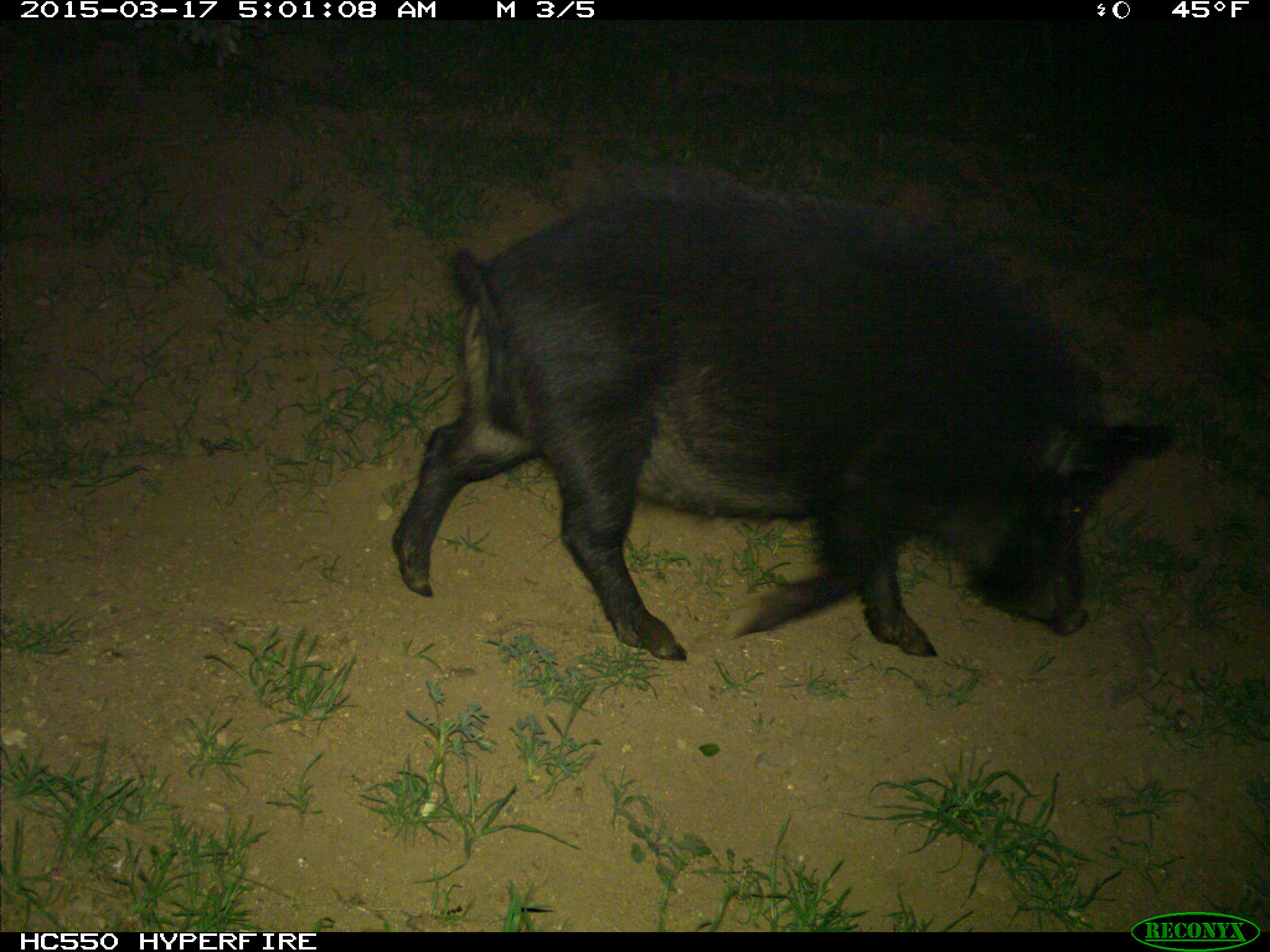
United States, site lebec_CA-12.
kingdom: Animalia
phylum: Chordata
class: Mammalia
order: Artiodactyla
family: Suidae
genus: Sus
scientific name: Sus scrofa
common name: wild boar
Sus scrofa (wild boar).